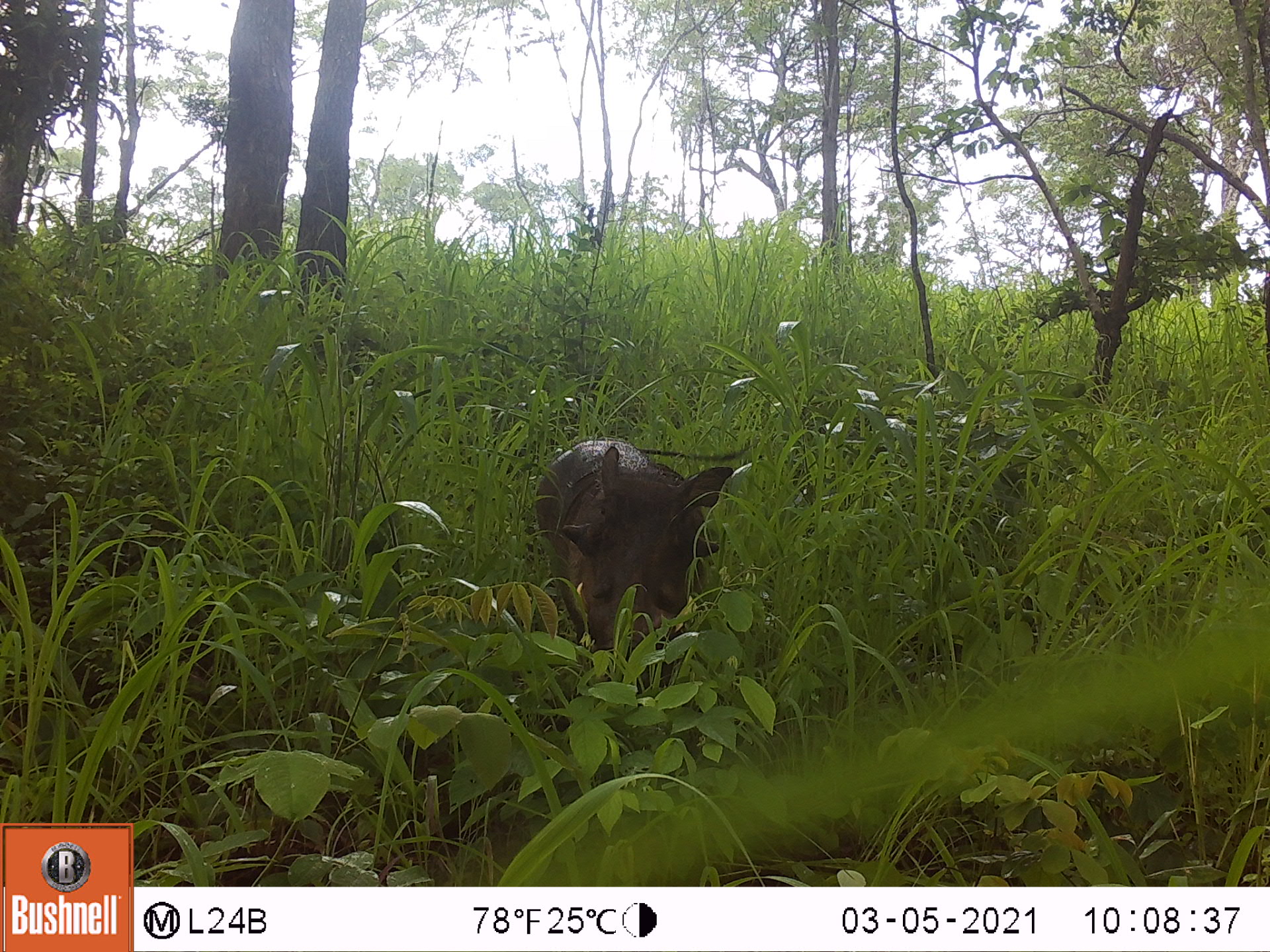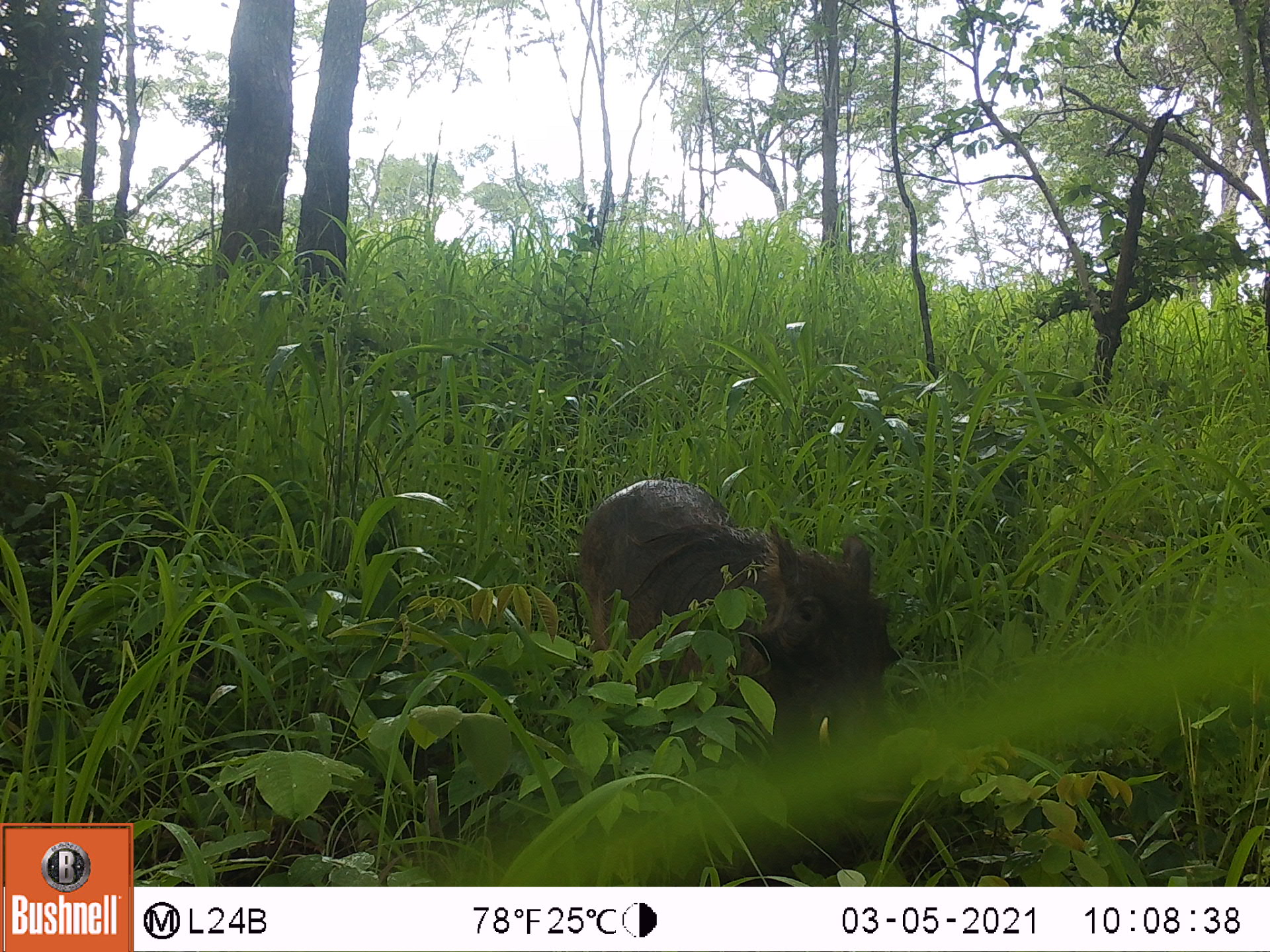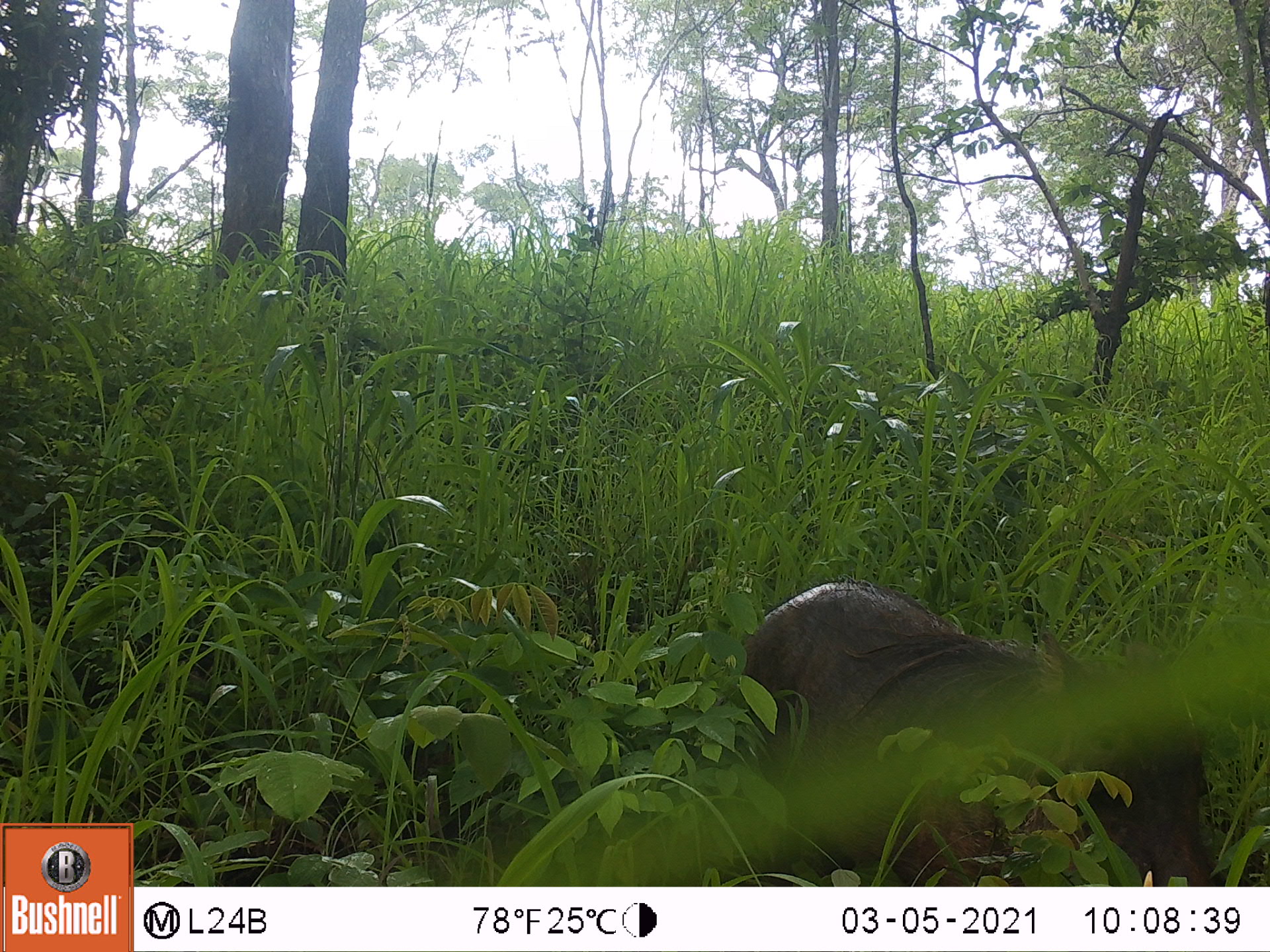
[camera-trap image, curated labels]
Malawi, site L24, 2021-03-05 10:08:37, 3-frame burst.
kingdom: Animalia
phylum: Chordata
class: Mammalia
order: Artiodactyla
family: Suidae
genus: Phacochoerus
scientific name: Phacochoerus africanus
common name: common warthog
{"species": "common warthog (Phacochoerus africanus)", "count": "1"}